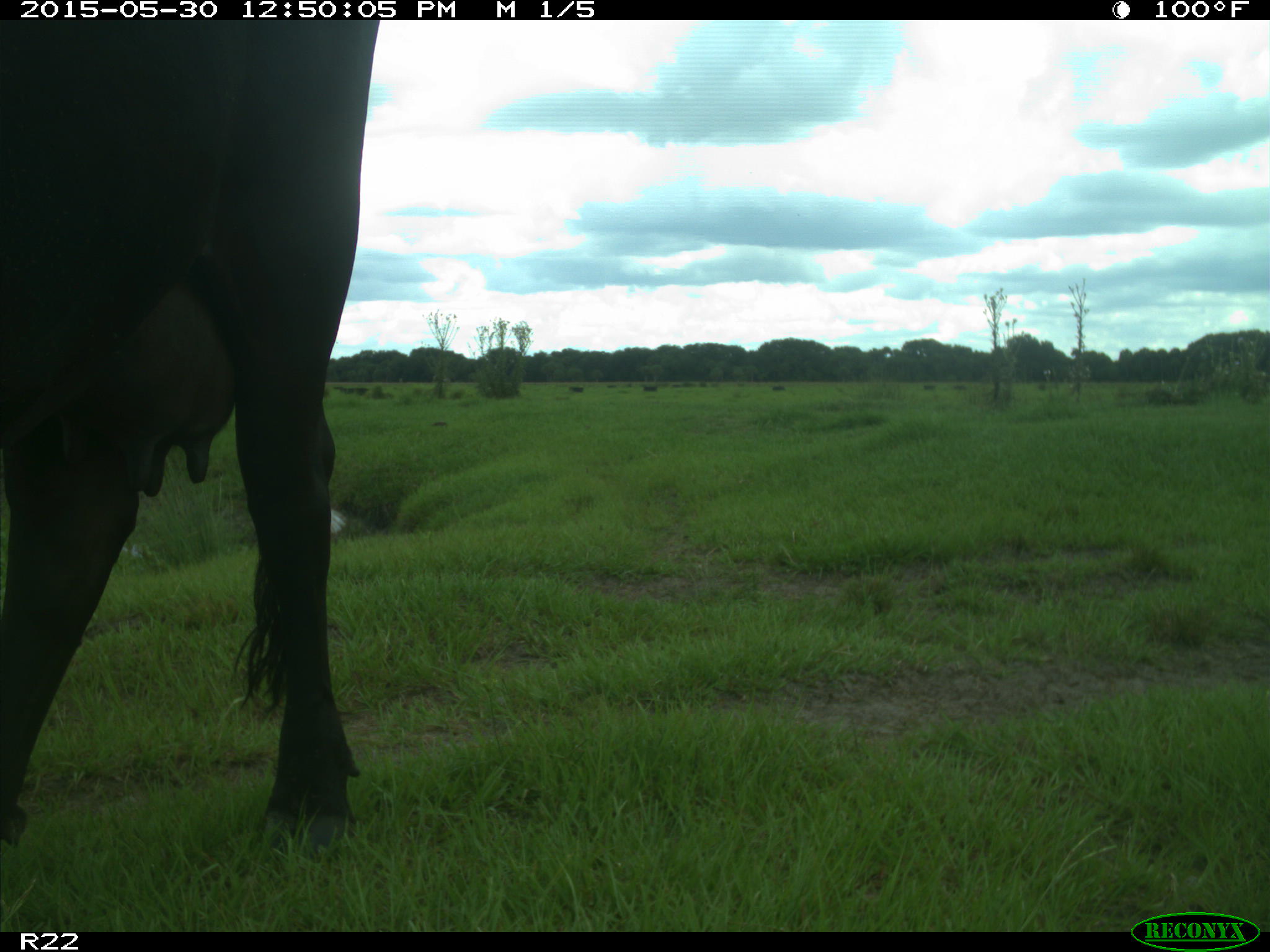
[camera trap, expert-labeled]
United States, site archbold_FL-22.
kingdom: Animalia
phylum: Chordata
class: Mammalia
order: Artiodactyla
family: Bovidae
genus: Bos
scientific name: Bos taurus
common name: domestic cow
Bos taurus (domestic cow).